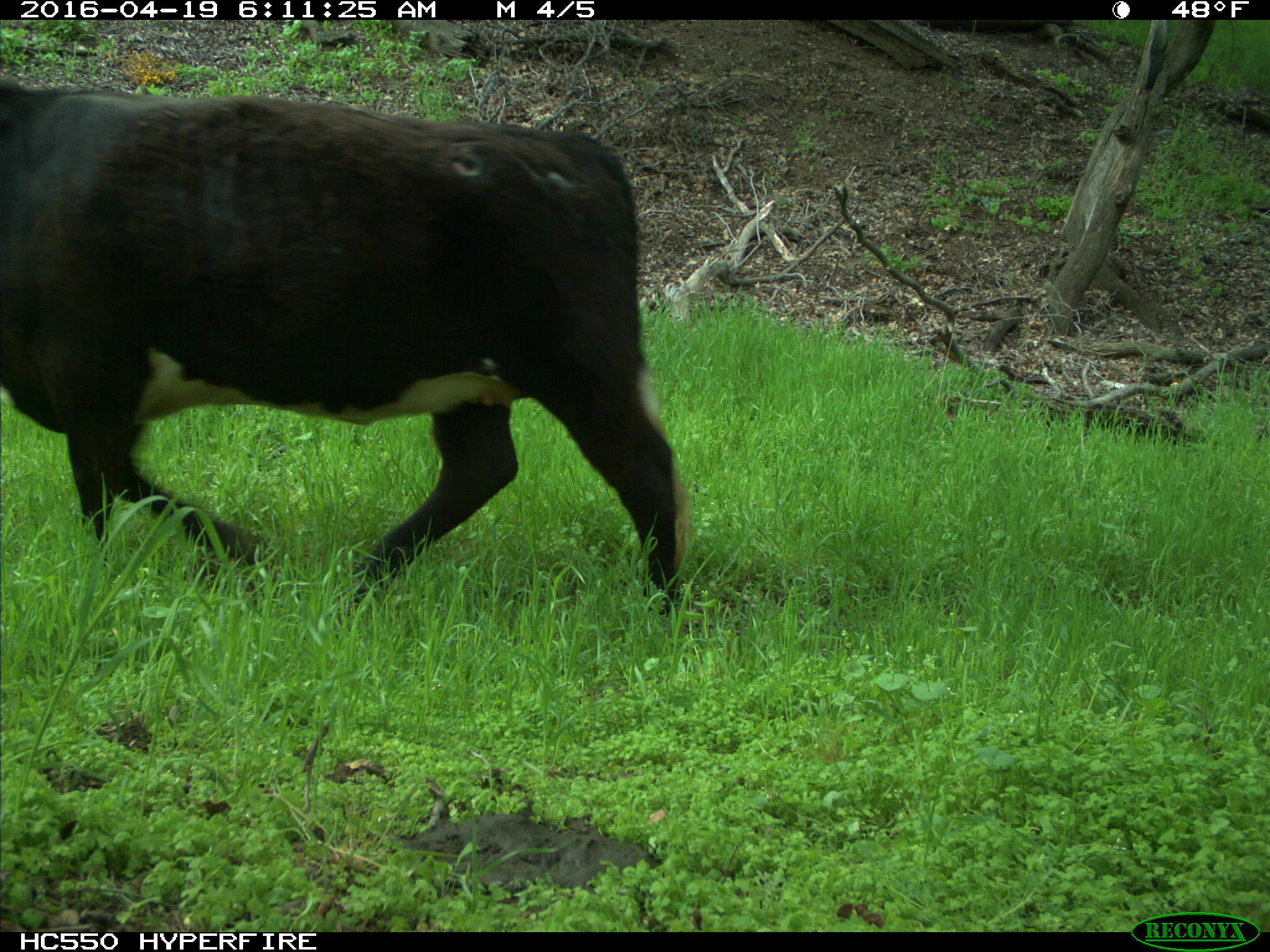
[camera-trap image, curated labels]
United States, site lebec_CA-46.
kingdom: Animalia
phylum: Chordata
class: Mammalia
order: Artiodactyla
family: Bovidae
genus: Bos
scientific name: Bos taurus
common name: domestic cow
Bos taurus (domestic cow).